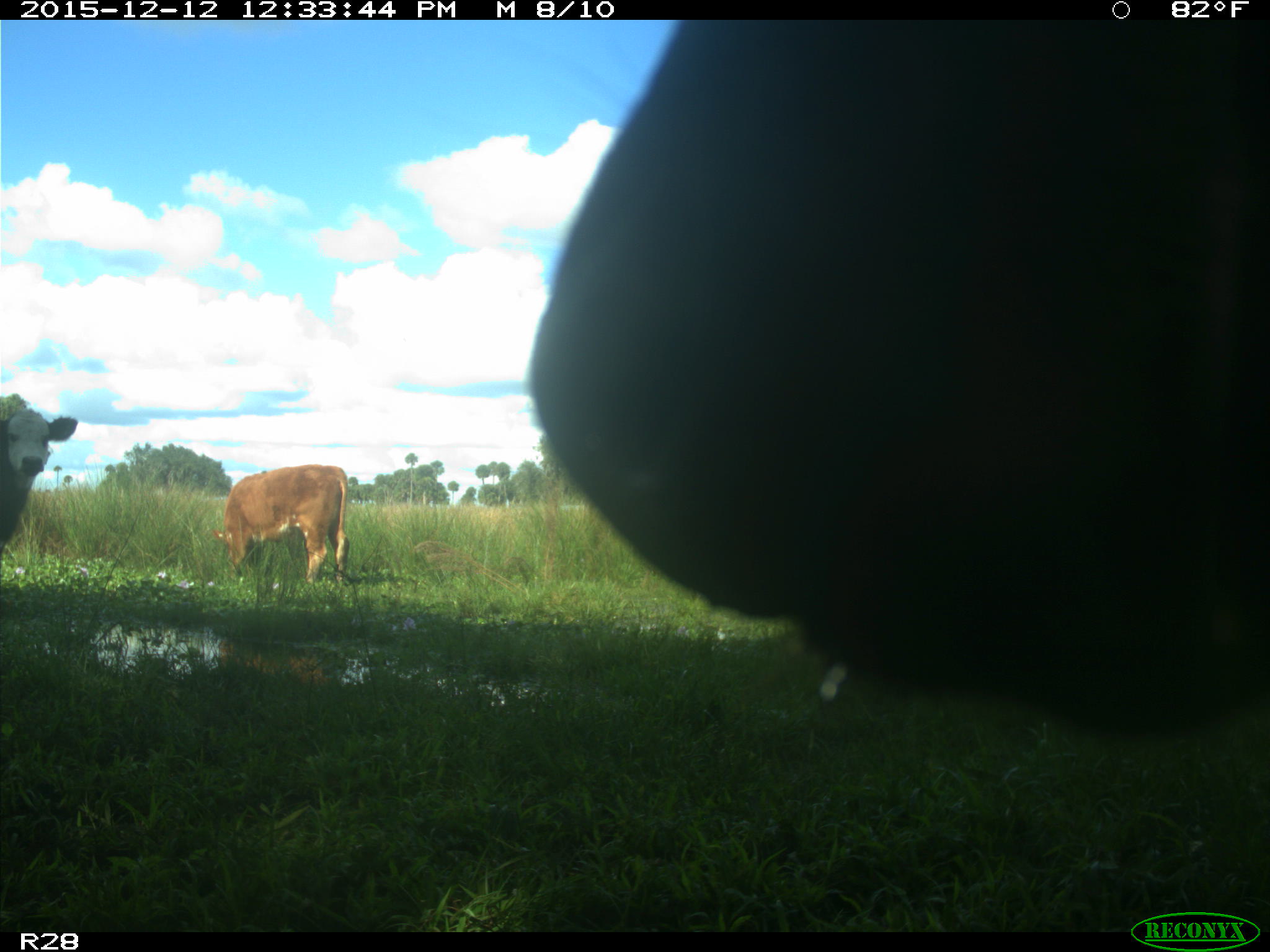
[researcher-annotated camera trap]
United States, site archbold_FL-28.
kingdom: Animalia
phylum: Chordata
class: Mammalia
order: Artiodactyla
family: Bovidae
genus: Bos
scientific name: Bos taurus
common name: domestic cow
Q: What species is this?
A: Bos taurus (domestic cow).